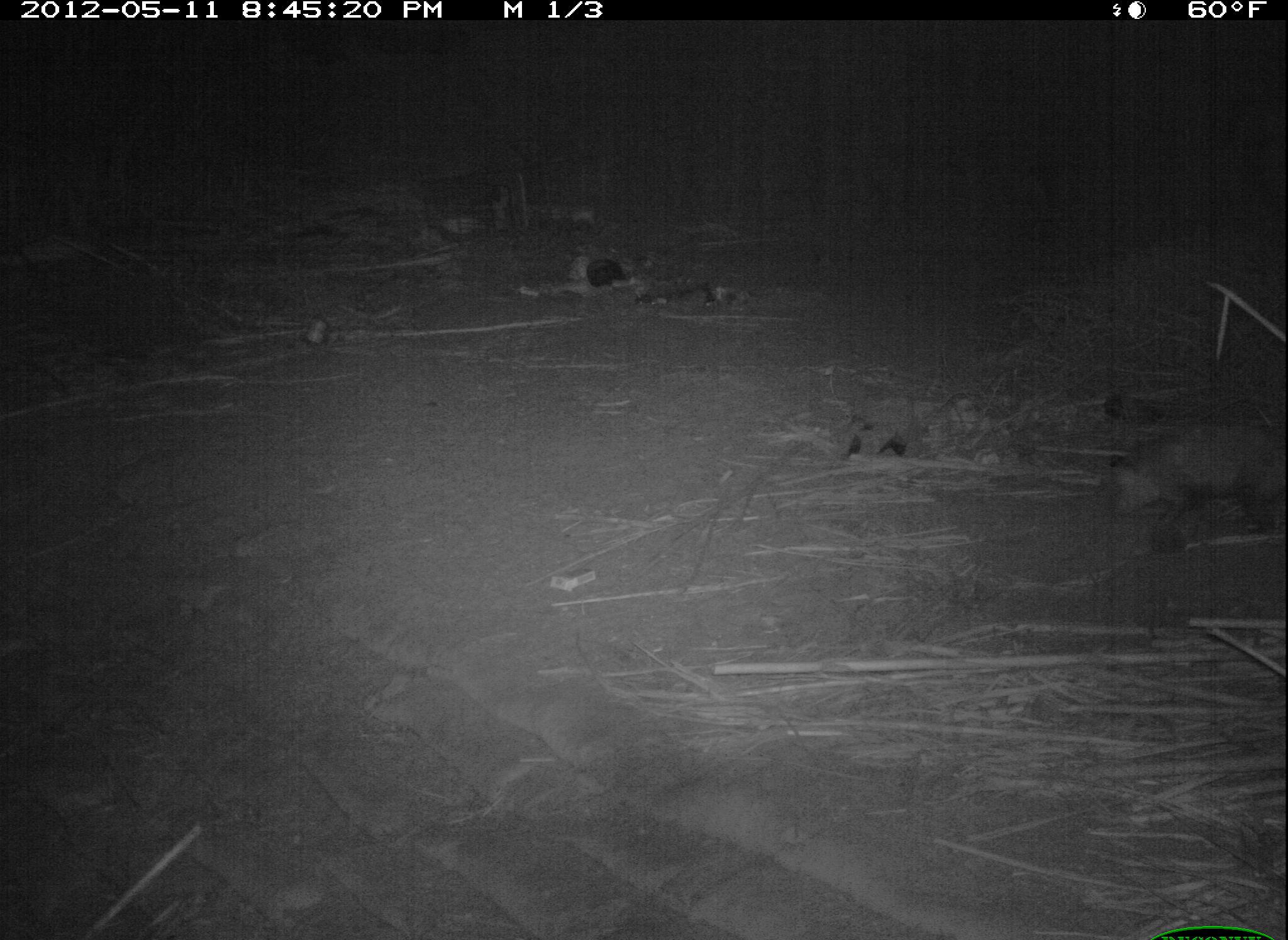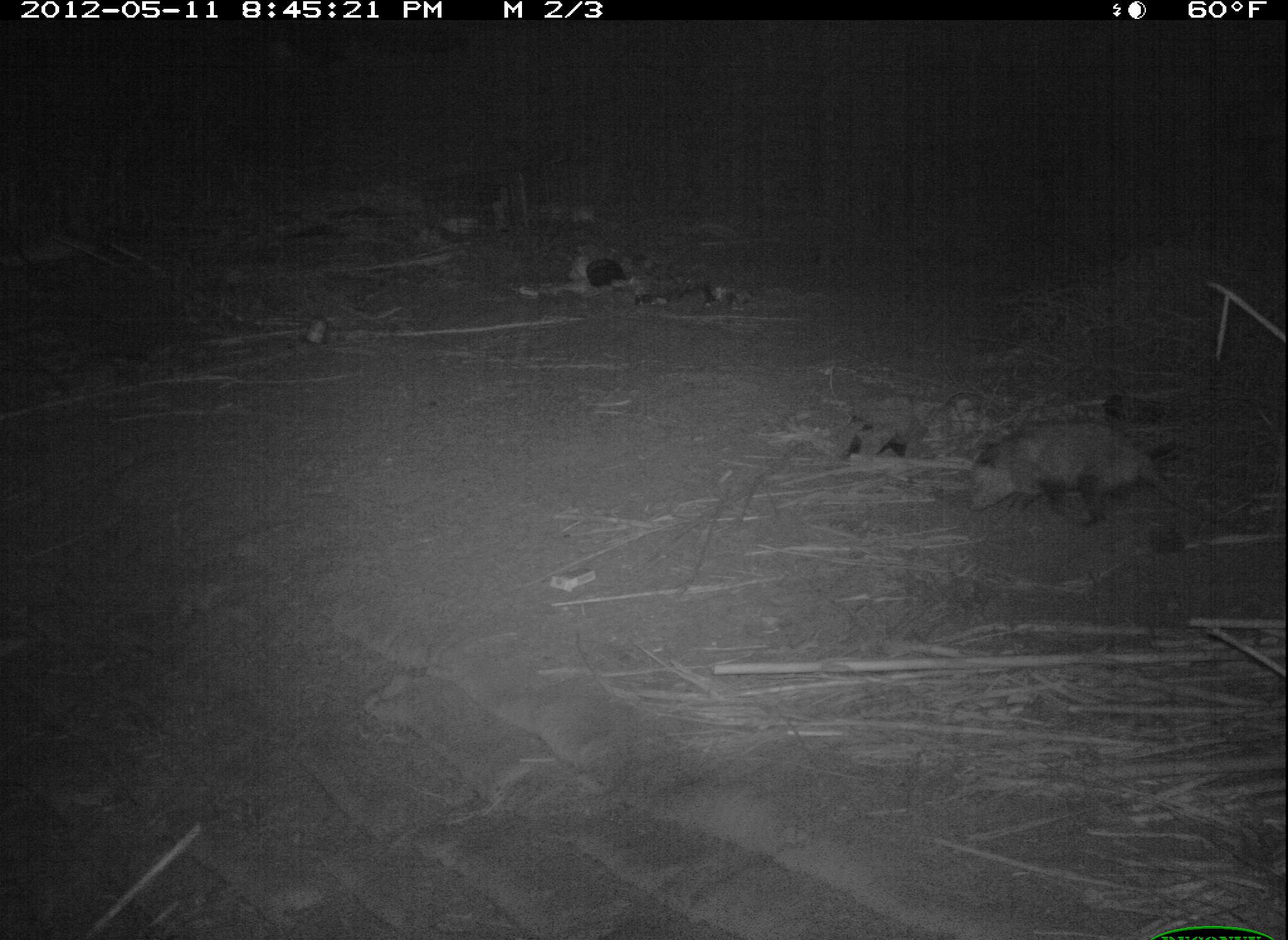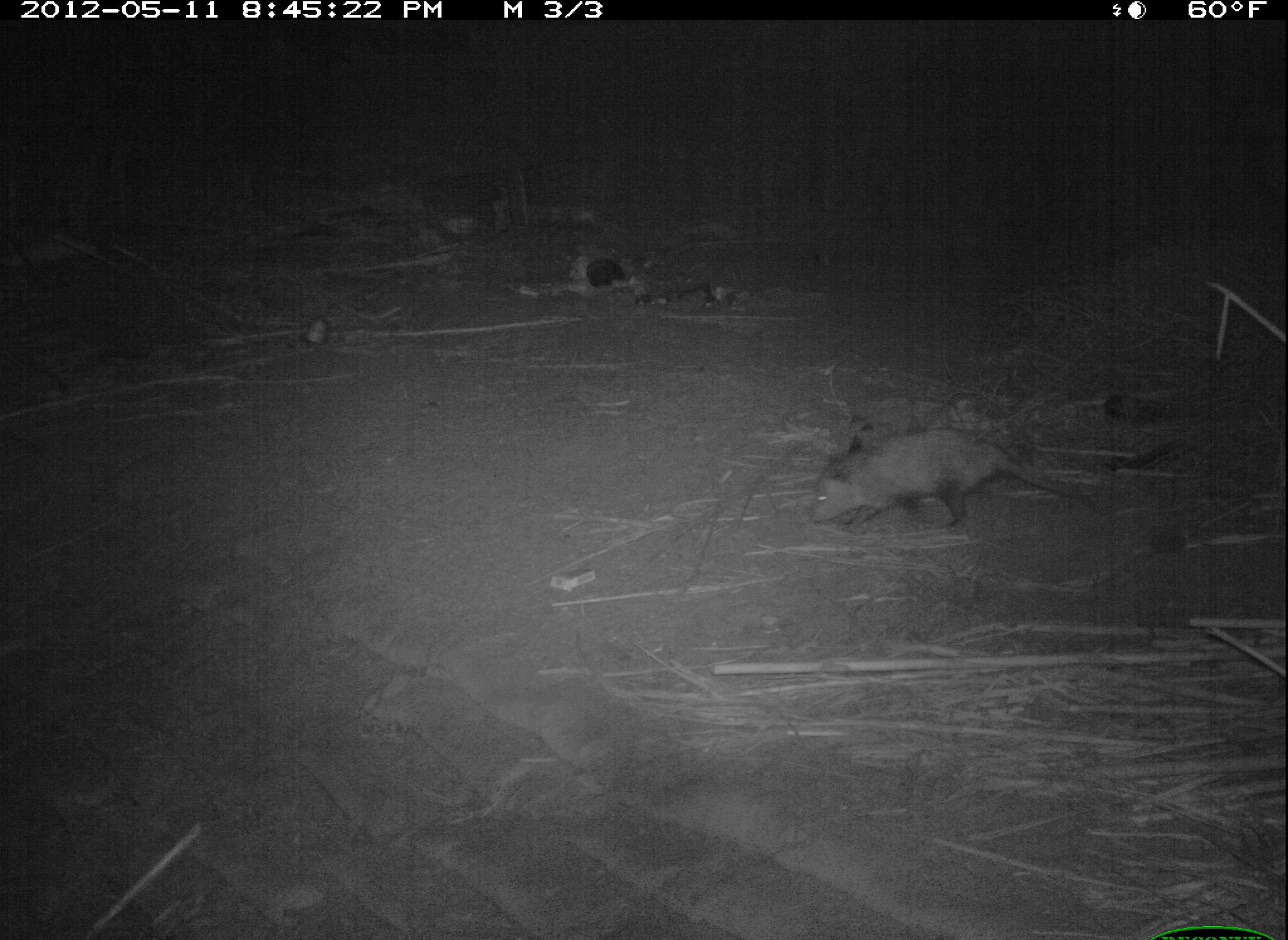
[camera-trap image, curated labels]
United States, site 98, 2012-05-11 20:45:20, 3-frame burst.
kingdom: Animalia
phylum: Chordata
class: Mammalia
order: Didelphimorphia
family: Didelphidae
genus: Didelphis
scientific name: Didelphis virginiana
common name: virginia opossum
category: opossum